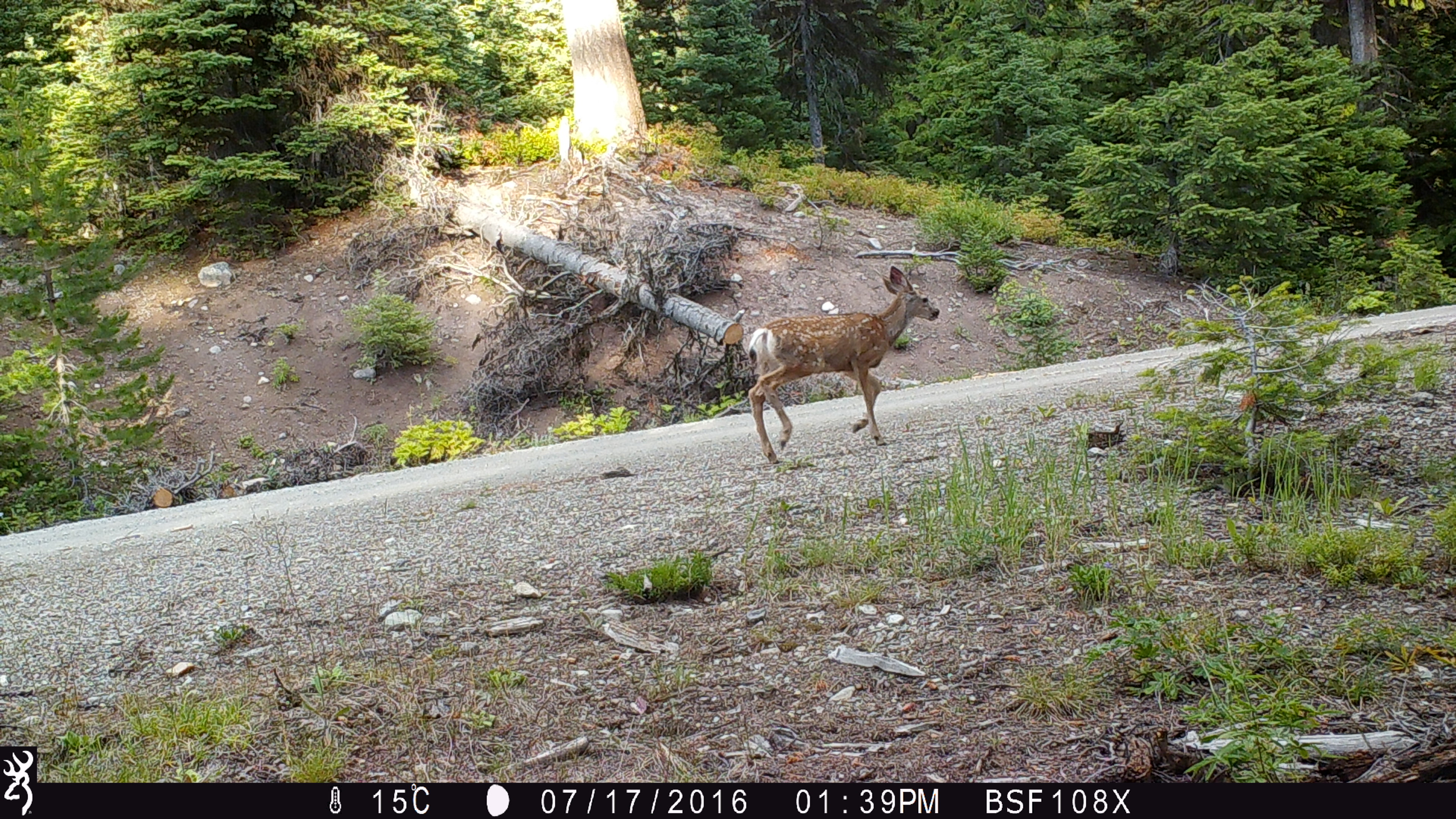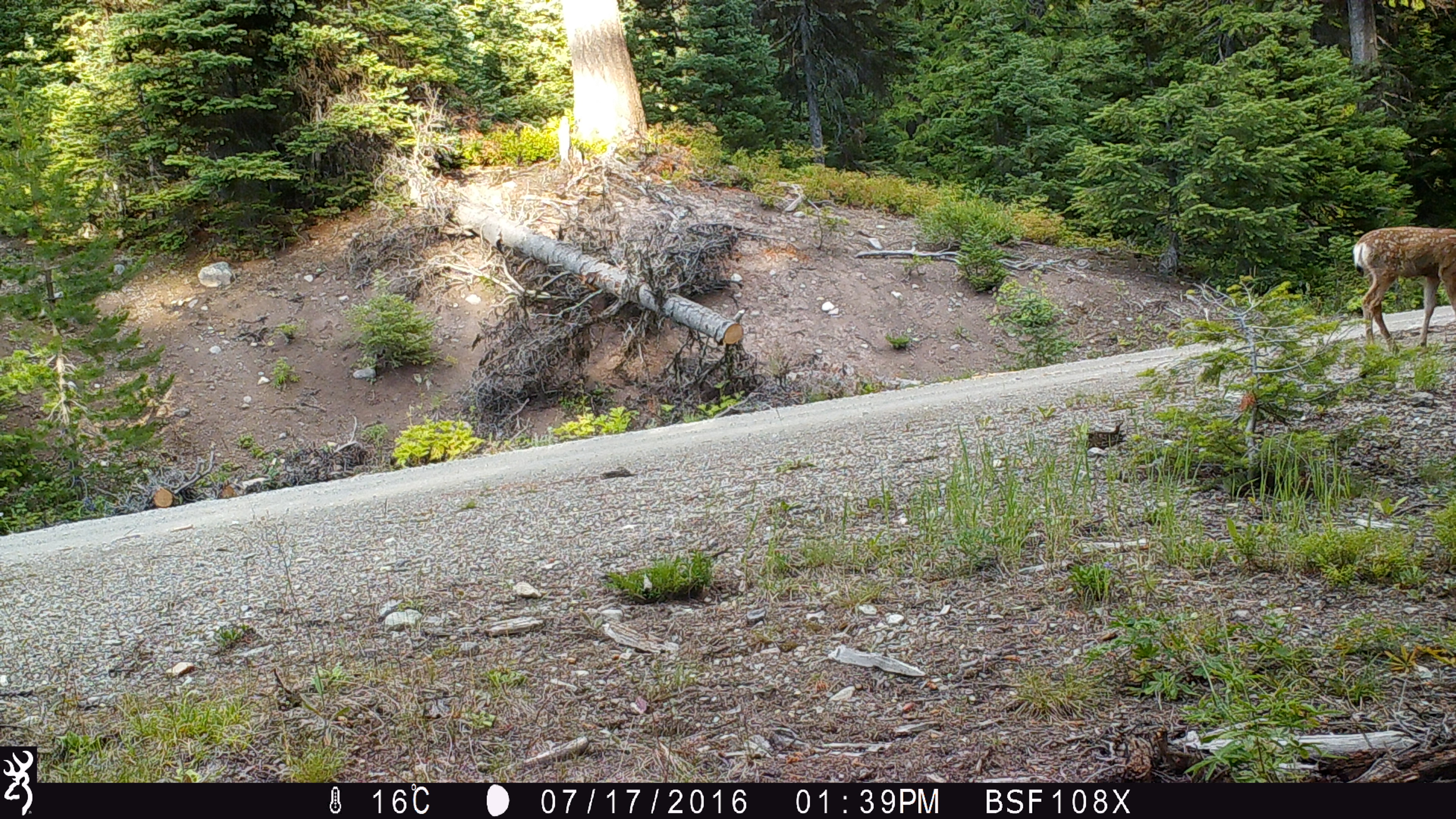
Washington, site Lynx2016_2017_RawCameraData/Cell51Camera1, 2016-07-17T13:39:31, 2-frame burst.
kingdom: Animalia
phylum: Chordata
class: Mammalia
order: Artiodactyla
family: Cervidae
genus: Odocoileus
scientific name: Odocoileus hemionus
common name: mule deer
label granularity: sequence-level